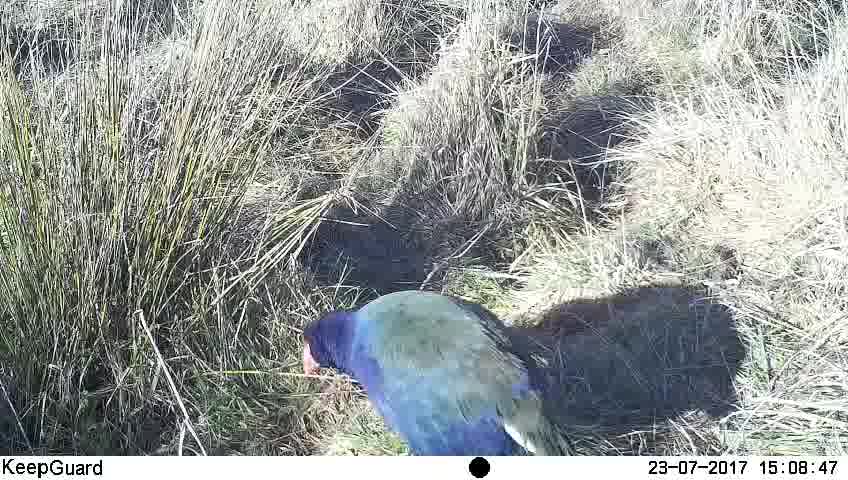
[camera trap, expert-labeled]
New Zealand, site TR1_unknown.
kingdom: Animalia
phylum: Chordata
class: Aves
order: Gruiformes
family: Rallidae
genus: Porphyrio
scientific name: Porphyrio mantelli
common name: takahe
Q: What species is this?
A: Takahe (Porphyrio mantelli).